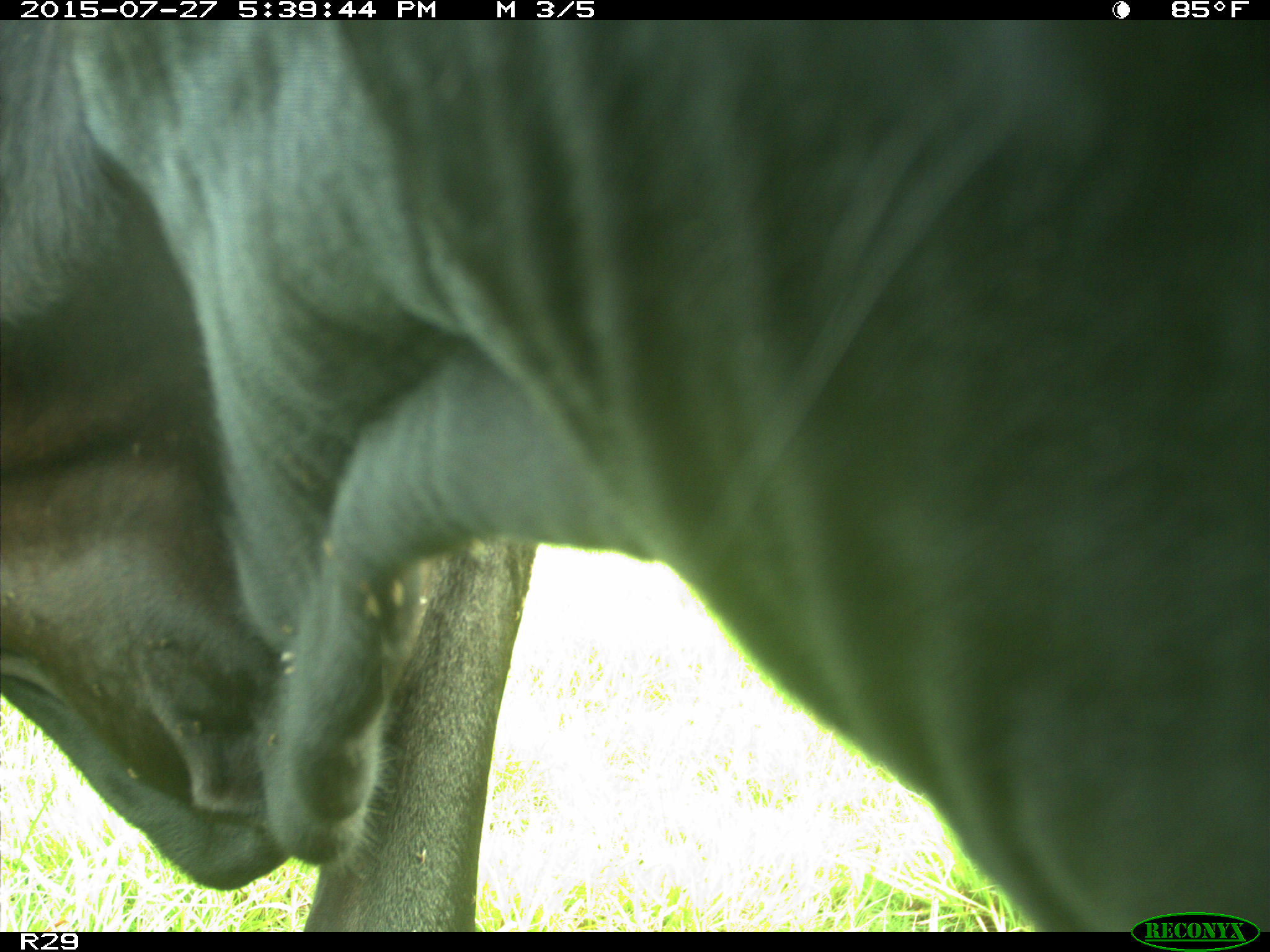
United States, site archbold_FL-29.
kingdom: Animalia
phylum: Chordata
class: Mammalia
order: Artiodactyla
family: Bovidae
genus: Bos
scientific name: Bos taurus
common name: domestic cow